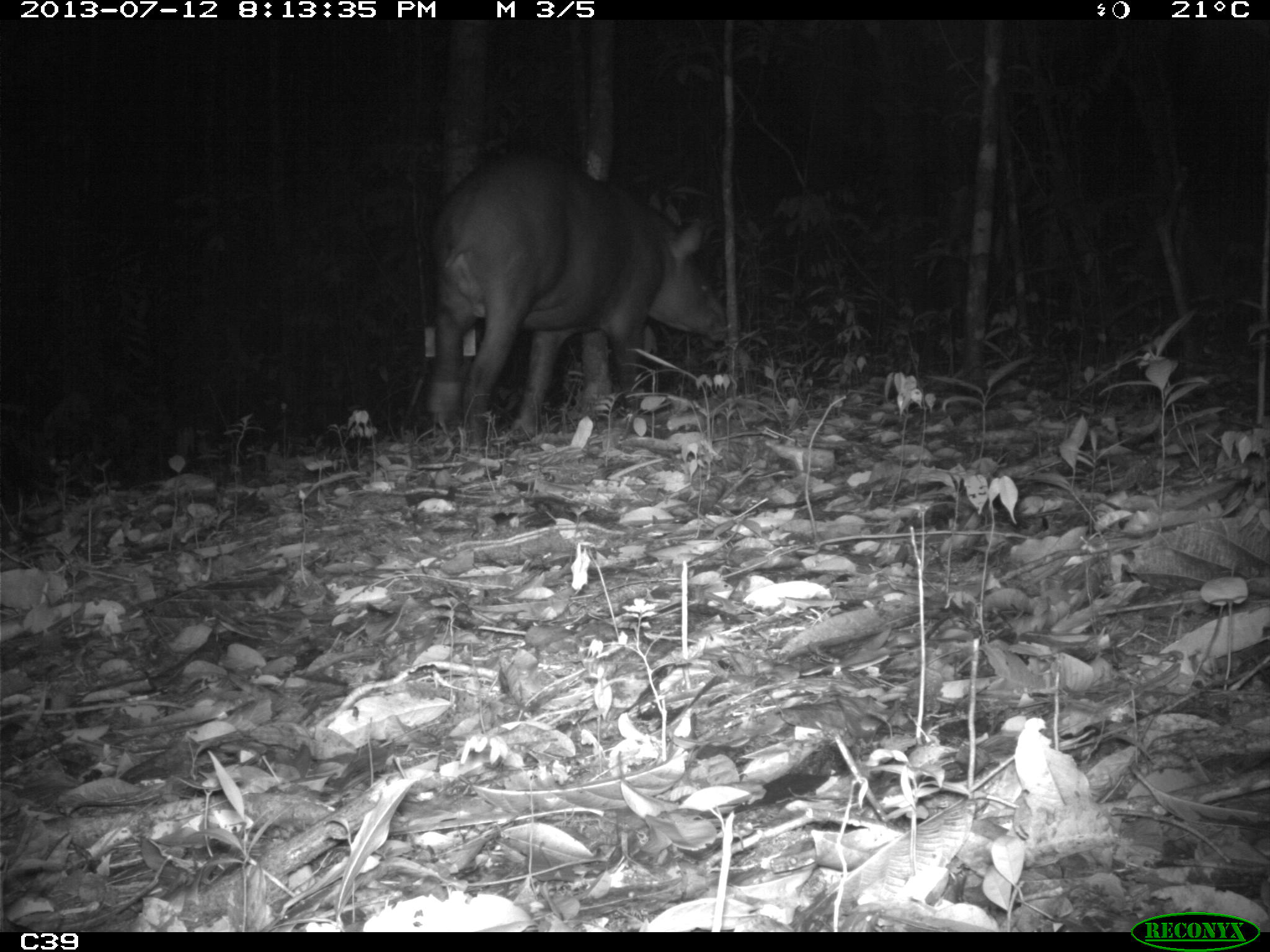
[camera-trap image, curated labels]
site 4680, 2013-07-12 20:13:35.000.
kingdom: Animalia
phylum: Chordata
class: Mammalia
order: Perissodactyla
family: Tapiridae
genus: Tapirus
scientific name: Tapirus terrestris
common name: south american tapir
Tapirus terrestris (south american tapir), count 1, age adult, sex male.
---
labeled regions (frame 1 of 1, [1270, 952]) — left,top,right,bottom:
tapirus terrestris: 425,147,726,446